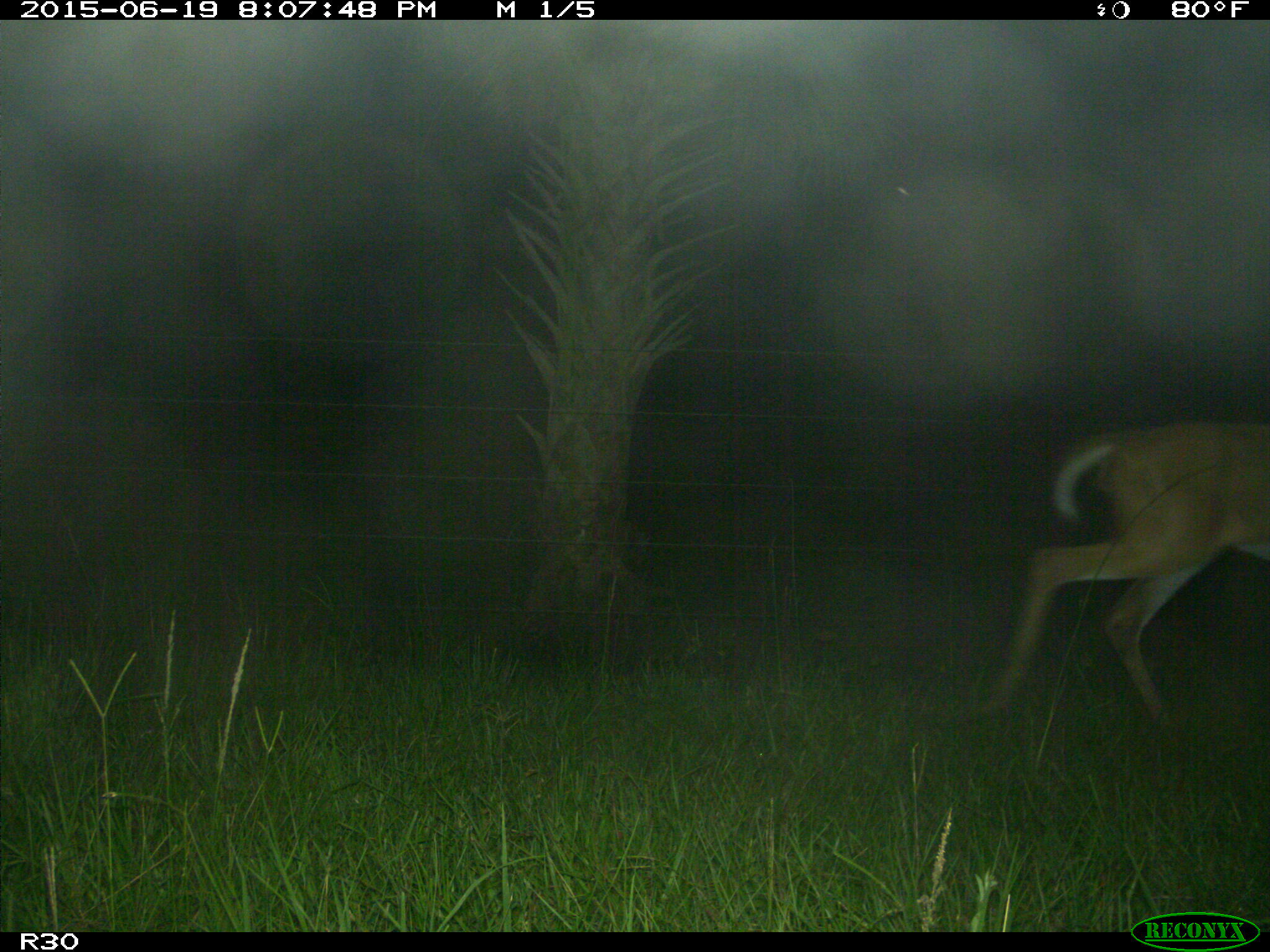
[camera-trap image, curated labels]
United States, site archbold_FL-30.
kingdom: Animalia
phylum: Chordata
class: Mammalia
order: Artiodactyla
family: Cervidae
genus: Odocoileus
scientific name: Odocoileus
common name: deer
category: unidentified deer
Unidentified deer (deer) (Odocoileus).